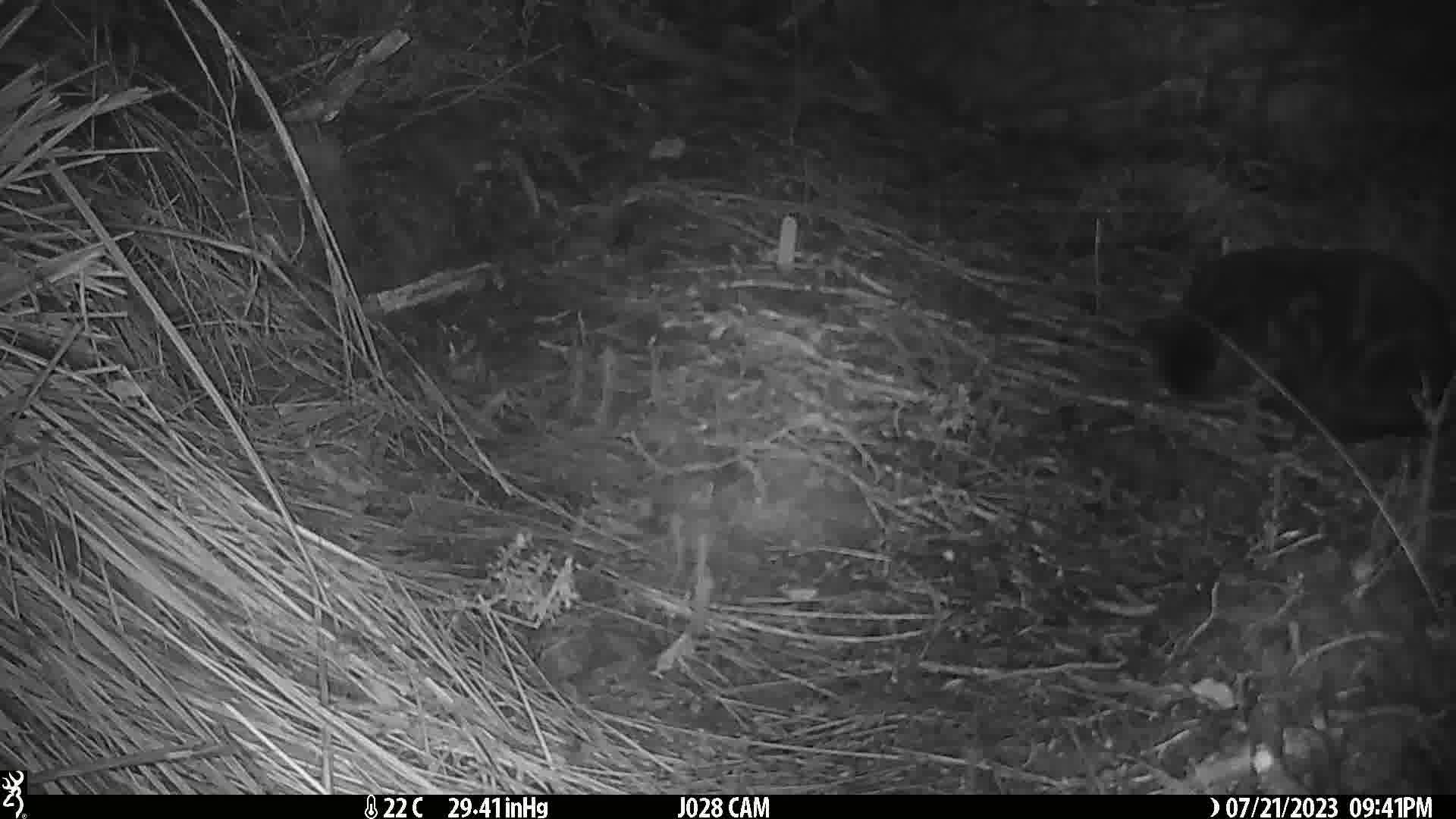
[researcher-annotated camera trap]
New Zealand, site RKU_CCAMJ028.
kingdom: Animalia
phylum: Chordata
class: Mammalia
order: Carnivora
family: Felidae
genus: Felis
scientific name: Felis catus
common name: domestic cat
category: cat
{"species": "cat (domestic cat) (Felis catus)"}